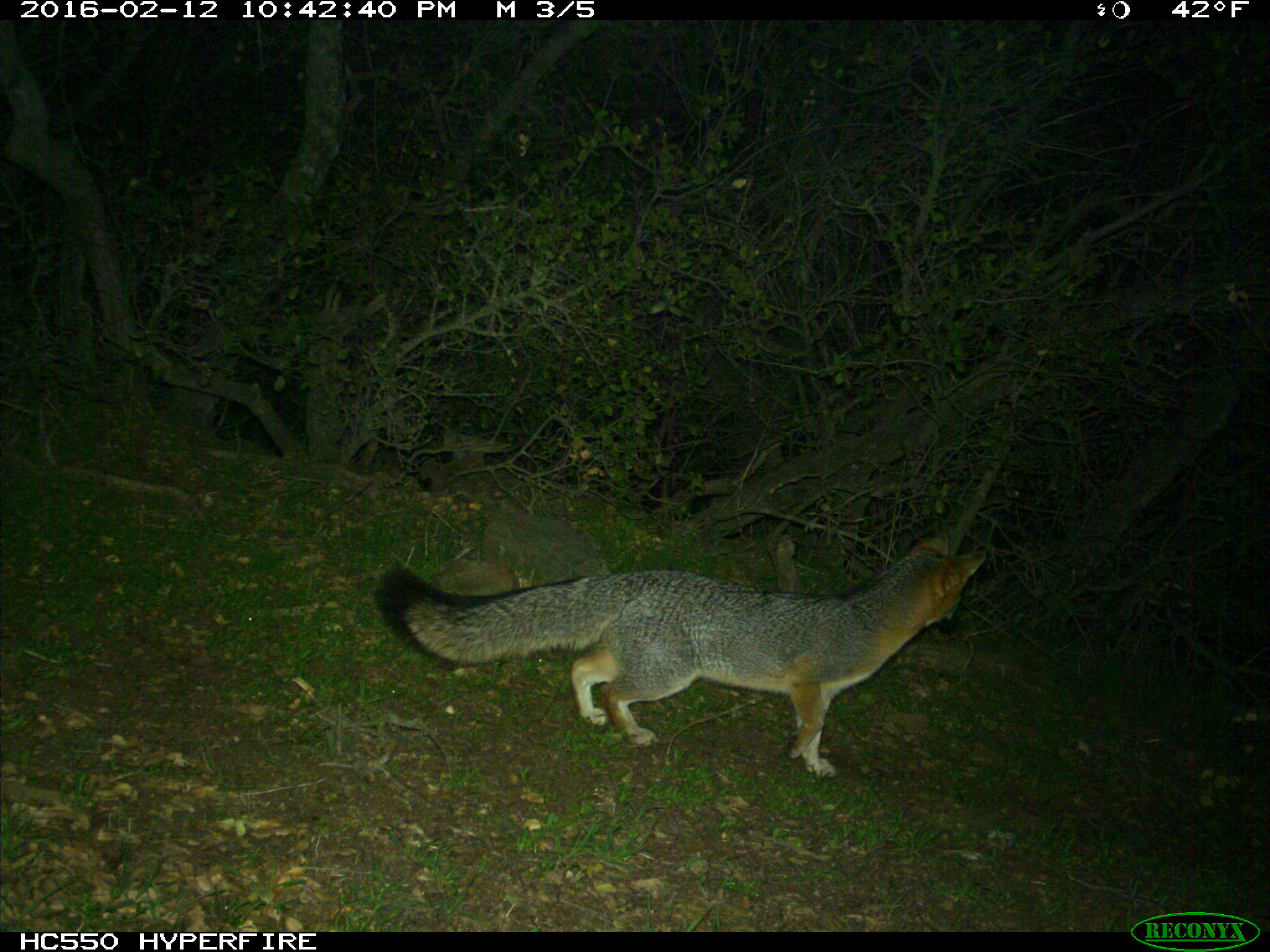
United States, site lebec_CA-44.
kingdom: Animalia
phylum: Chordata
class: Mammalia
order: Carnivora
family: Canidae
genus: Urocyon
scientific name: Urocyon cinereoargenteus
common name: gray fox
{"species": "Urocyon cinereoargenteus (gray fox)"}